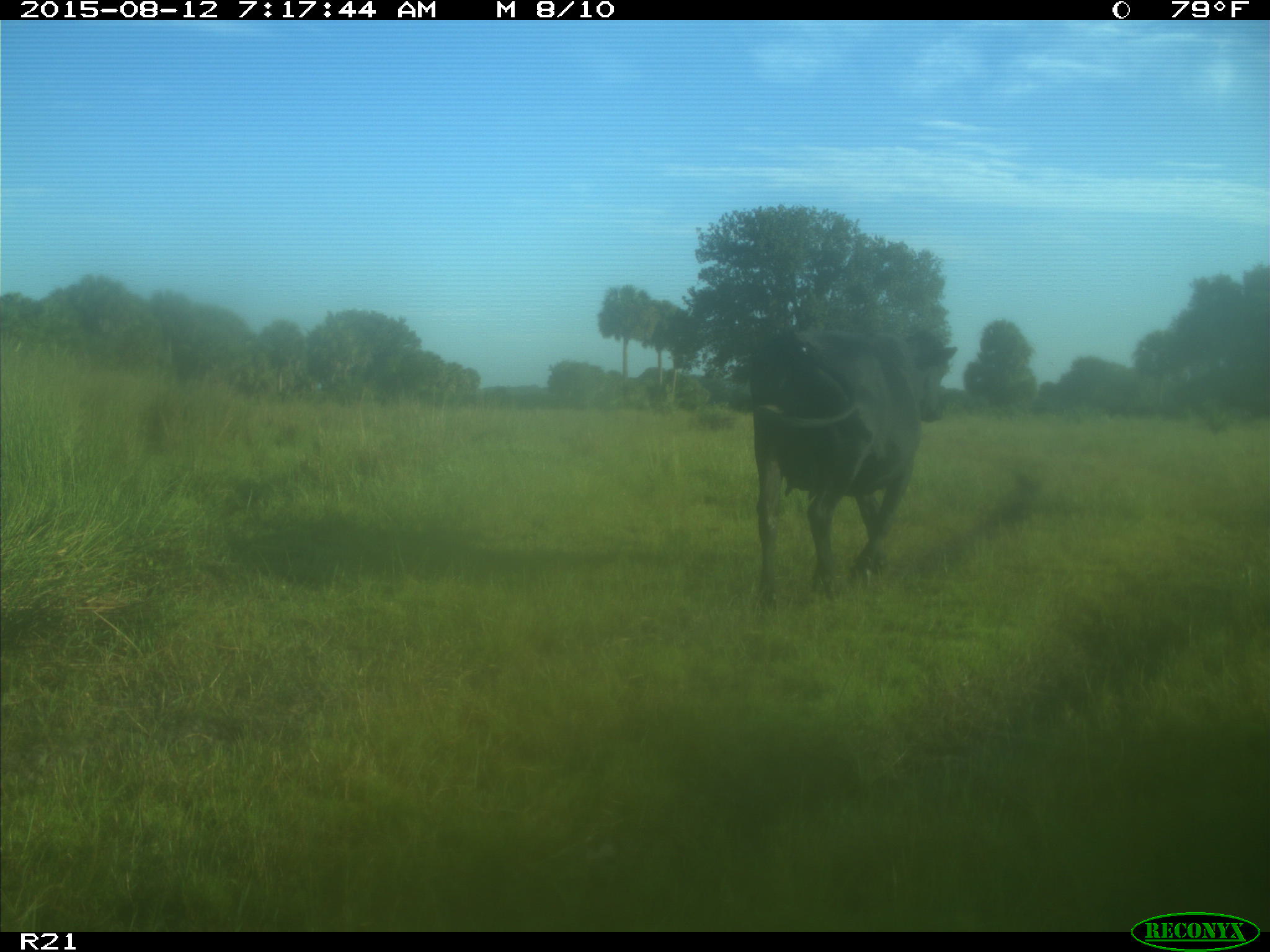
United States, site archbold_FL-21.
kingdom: Animalia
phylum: Chordata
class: Mammalia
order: Artiodactyla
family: Bovidae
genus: Bos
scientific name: Bos taurus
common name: domestic cow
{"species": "Bos taurus (domestic cow)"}